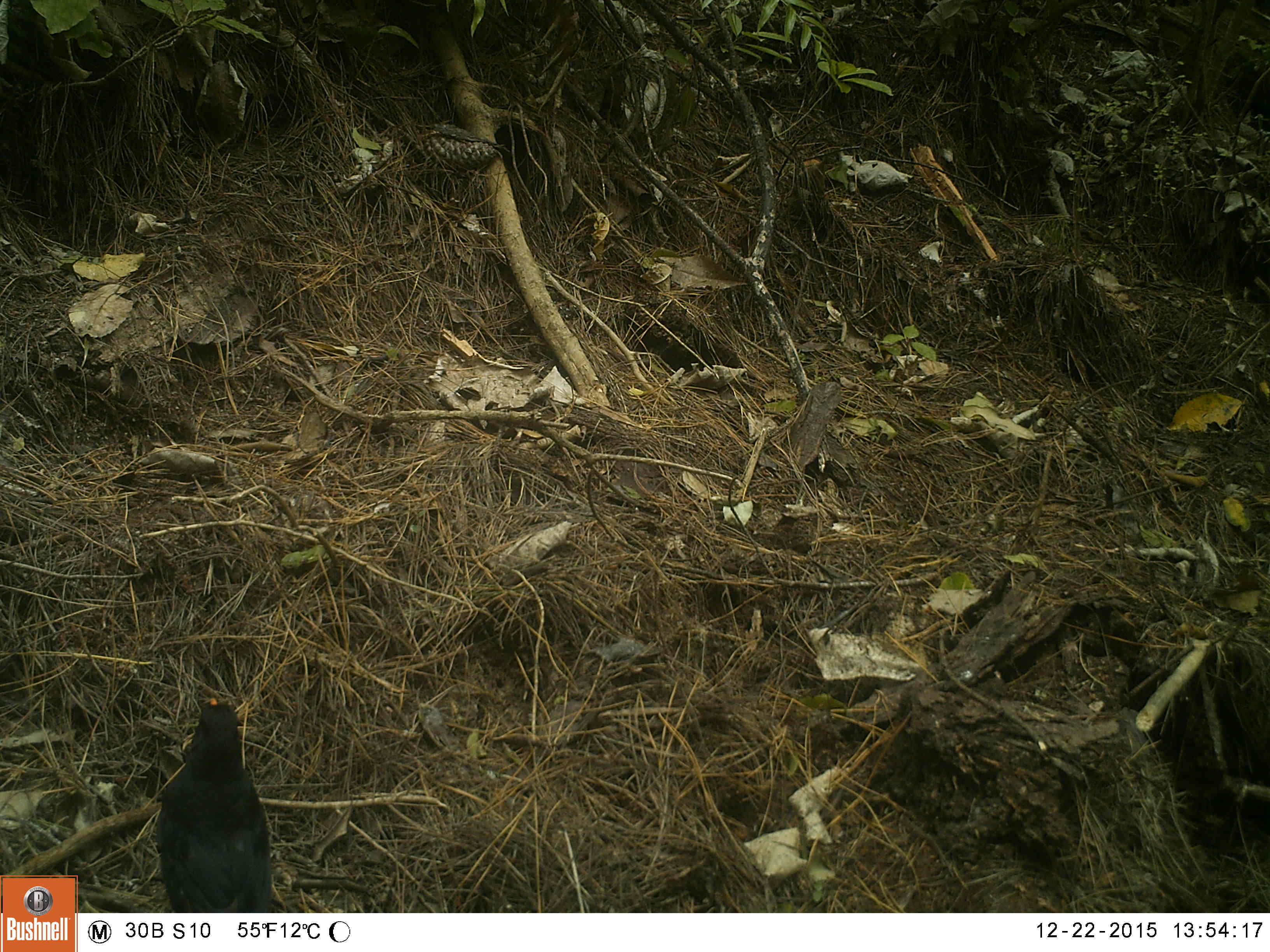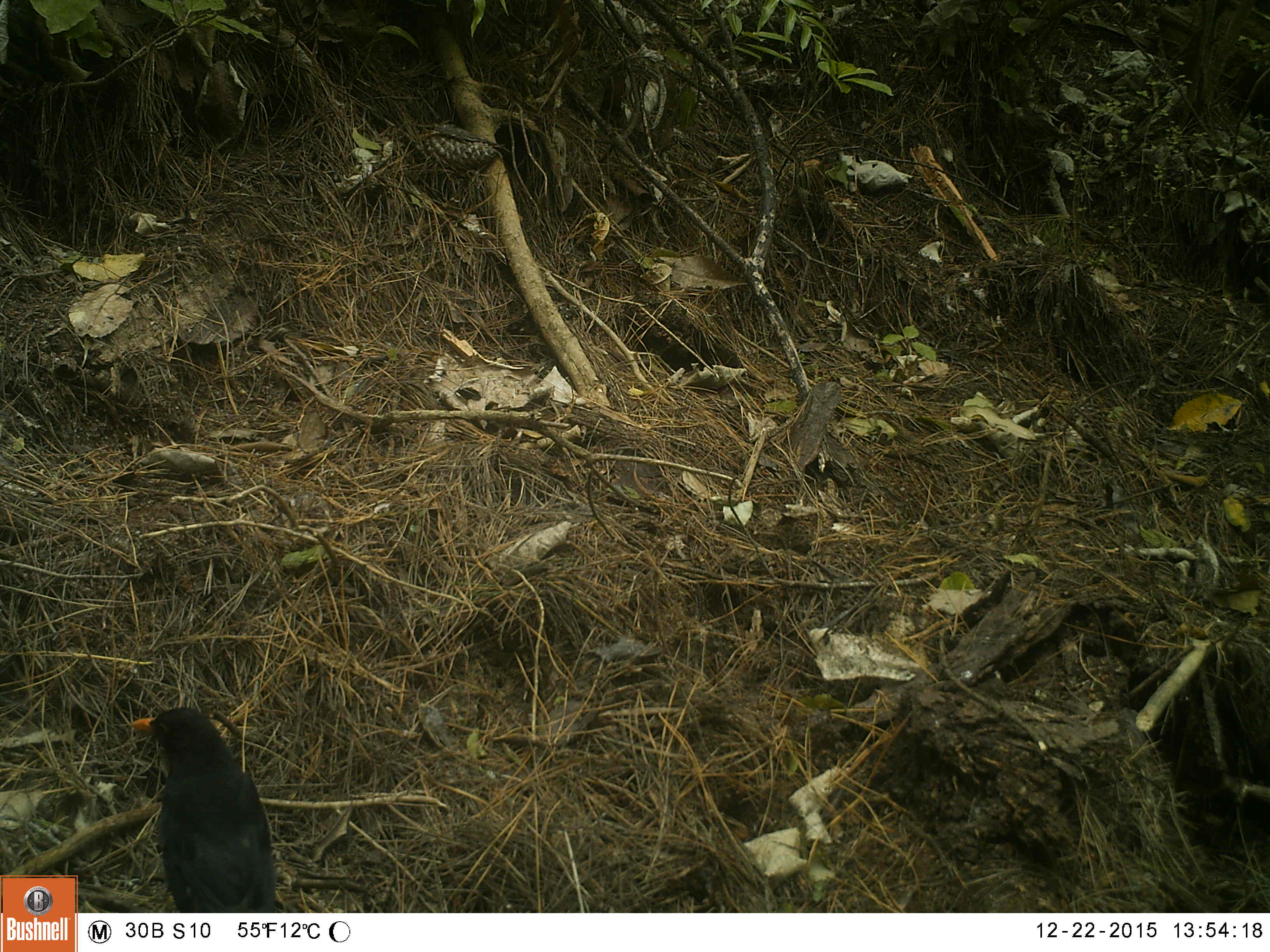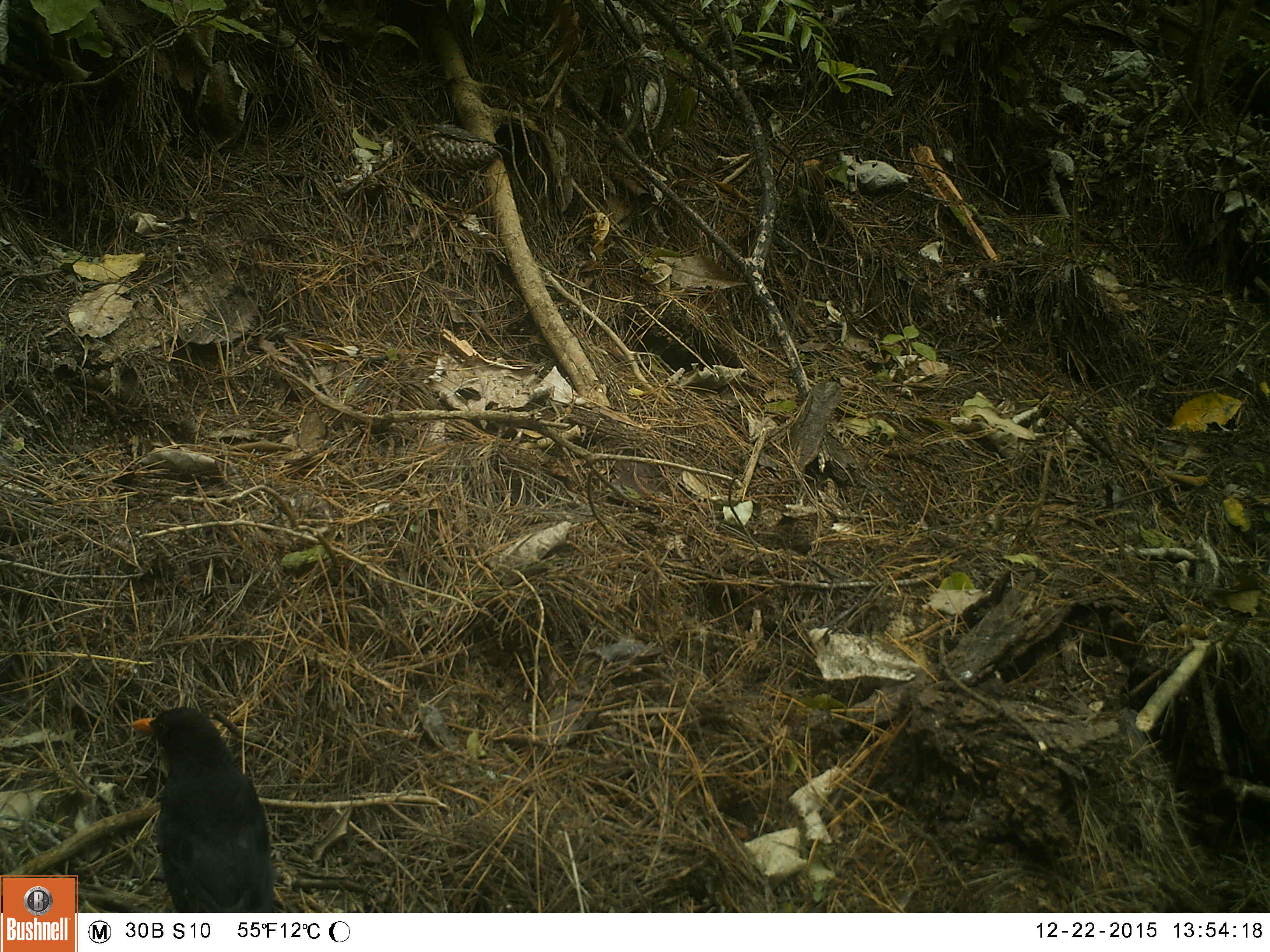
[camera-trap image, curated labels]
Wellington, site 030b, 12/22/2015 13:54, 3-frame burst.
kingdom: Animalia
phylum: Chordata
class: Aves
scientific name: Aves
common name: bird